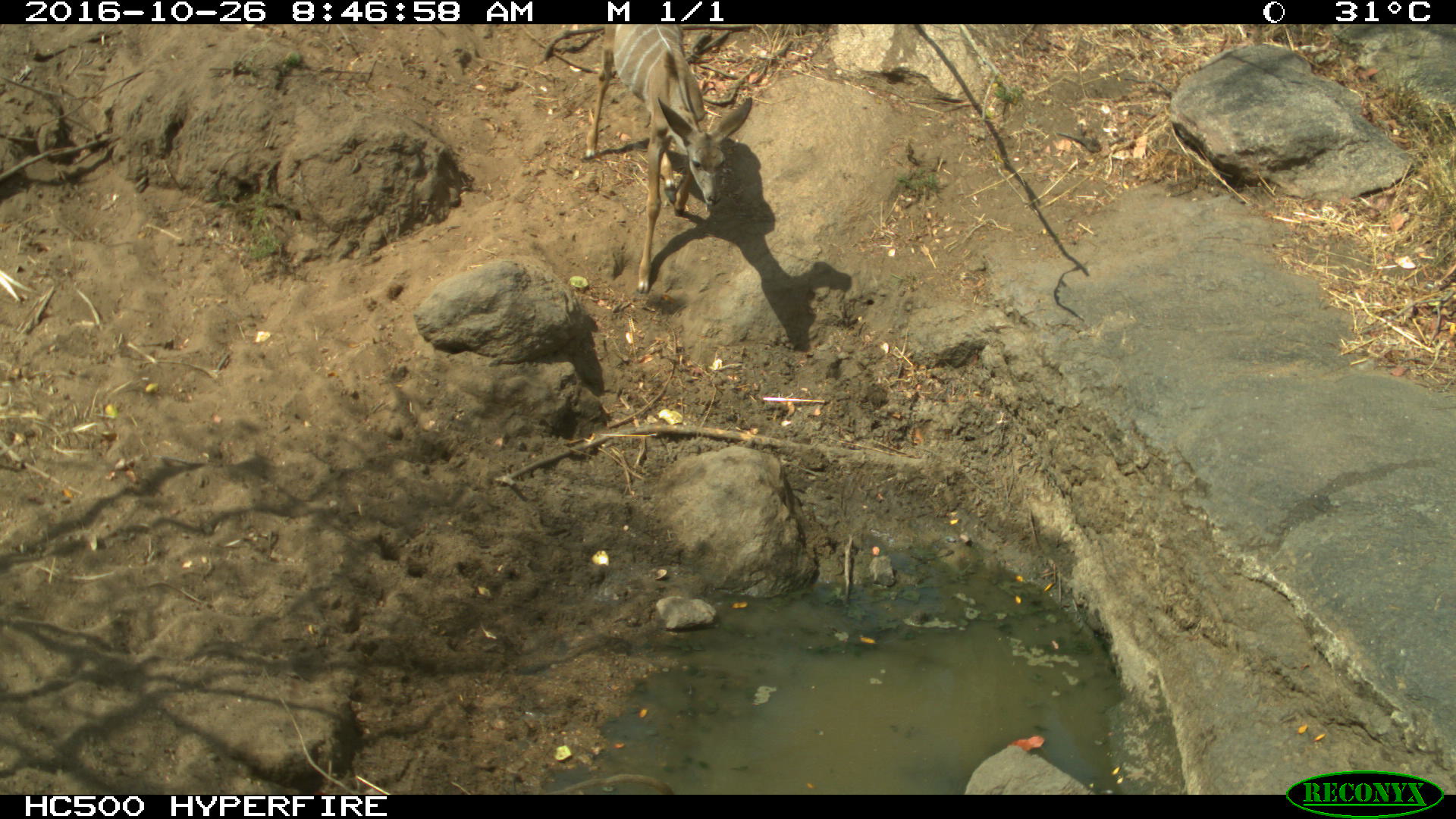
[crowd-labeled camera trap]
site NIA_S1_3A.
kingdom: Animalia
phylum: Chordata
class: Mammalia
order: Artiodactyla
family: Bovidae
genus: Tragelaphus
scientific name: Tragelaphus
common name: kudu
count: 1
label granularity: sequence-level